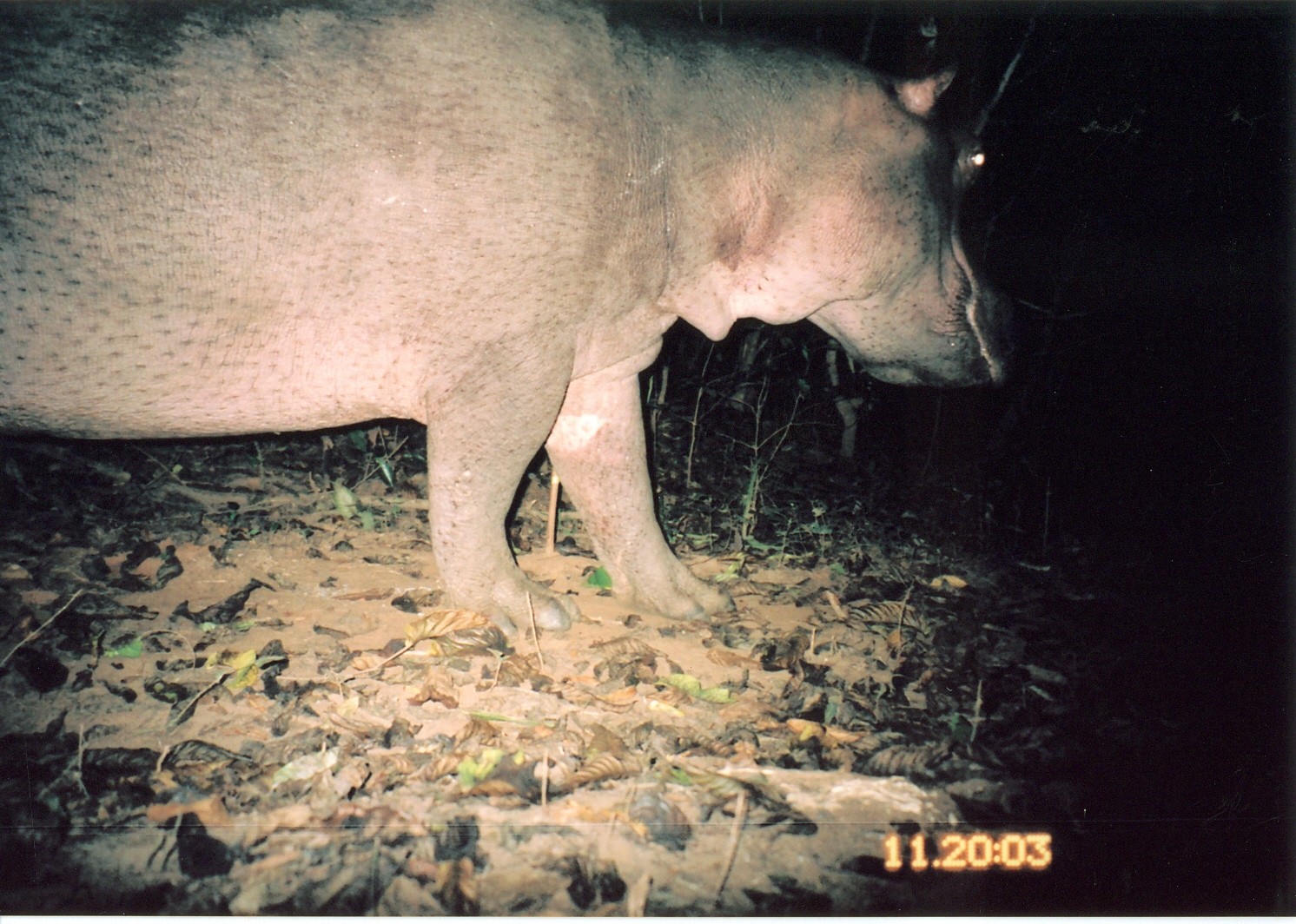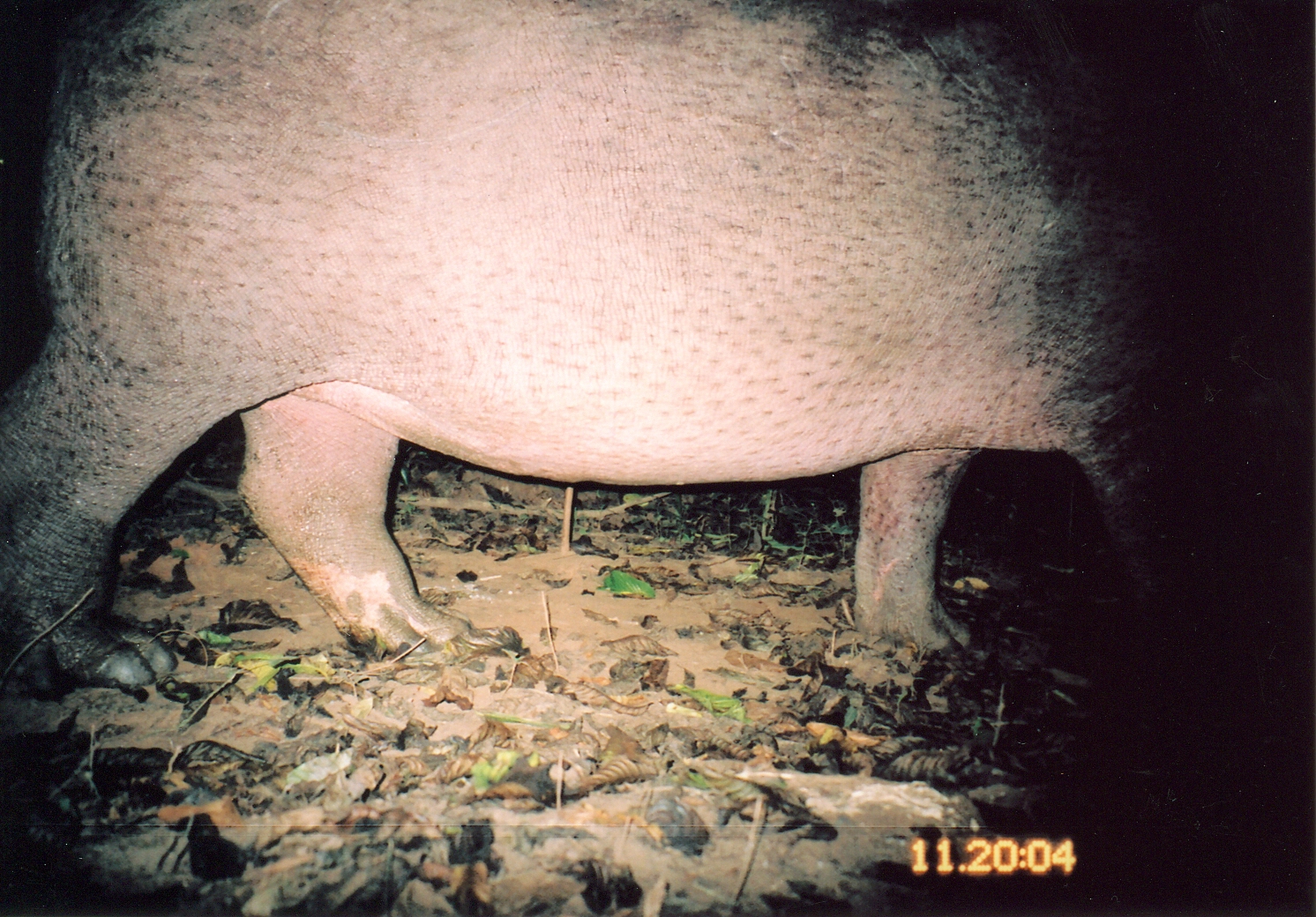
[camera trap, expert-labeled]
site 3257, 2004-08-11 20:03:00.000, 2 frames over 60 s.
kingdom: Animalia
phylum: Chordata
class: Mammalia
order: Artiodactyla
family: Hippopotamidae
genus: Hippopotamus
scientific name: Hippopotamus amphibius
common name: hippopotamus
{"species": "Hippopotamus amphibius (hippopotamus)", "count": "1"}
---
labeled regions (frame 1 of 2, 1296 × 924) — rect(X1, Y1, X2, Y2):
hippopotamus amphibius: rect(0, 0, 1011, 636)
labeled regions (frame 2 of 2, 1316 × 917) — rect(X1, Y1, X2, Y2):
hippopotamus amphibius: rect(0, 0, 1290, 698)